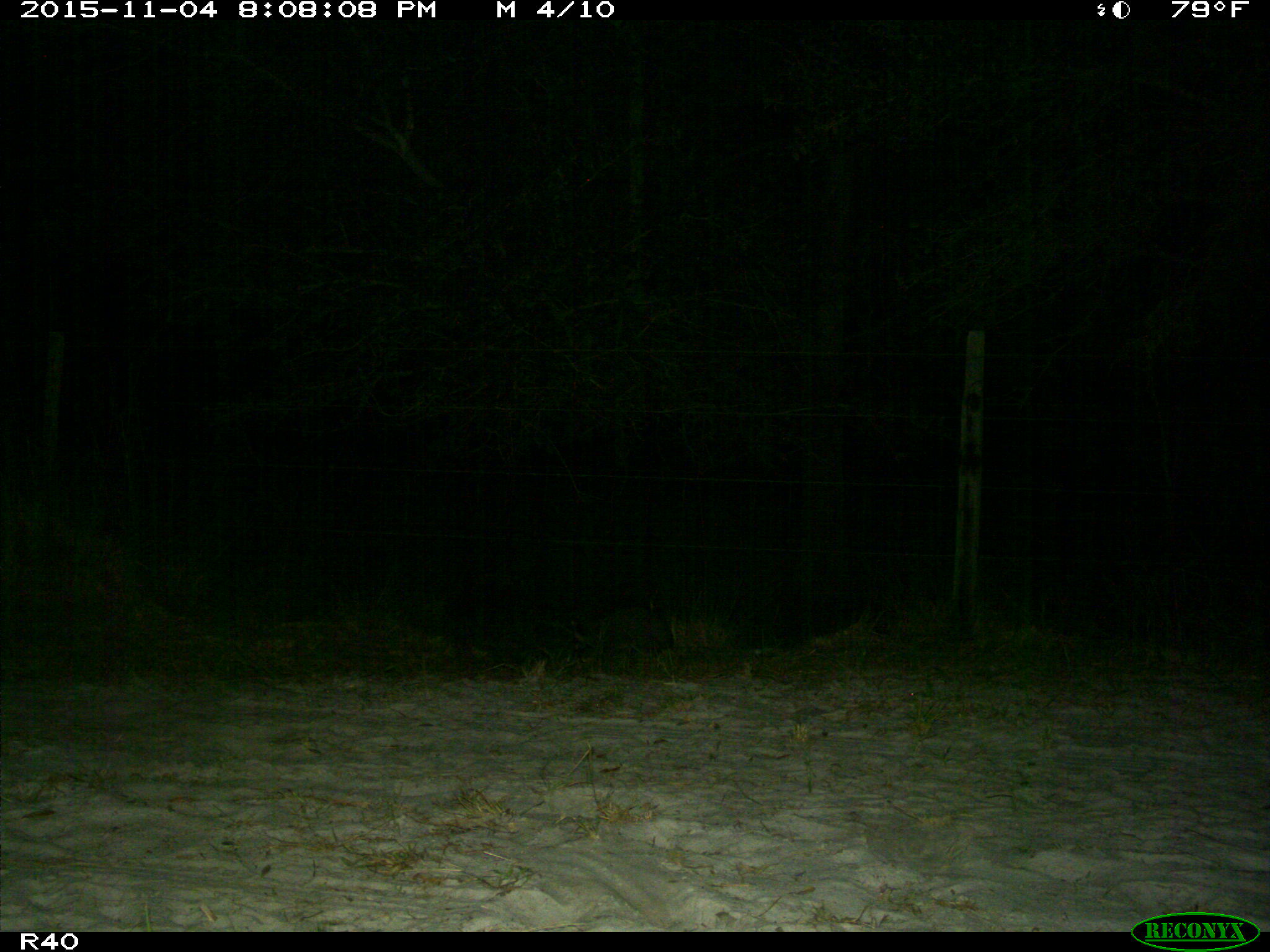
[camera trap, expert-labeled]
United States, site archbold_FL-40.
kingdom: Animalia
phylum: Chordata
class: Mammalia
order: Carnivora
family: Procyonidae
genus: Procyon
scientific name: Procyon lotor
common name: common raccoon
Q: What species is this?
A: Procyon lotor (common raccoon).